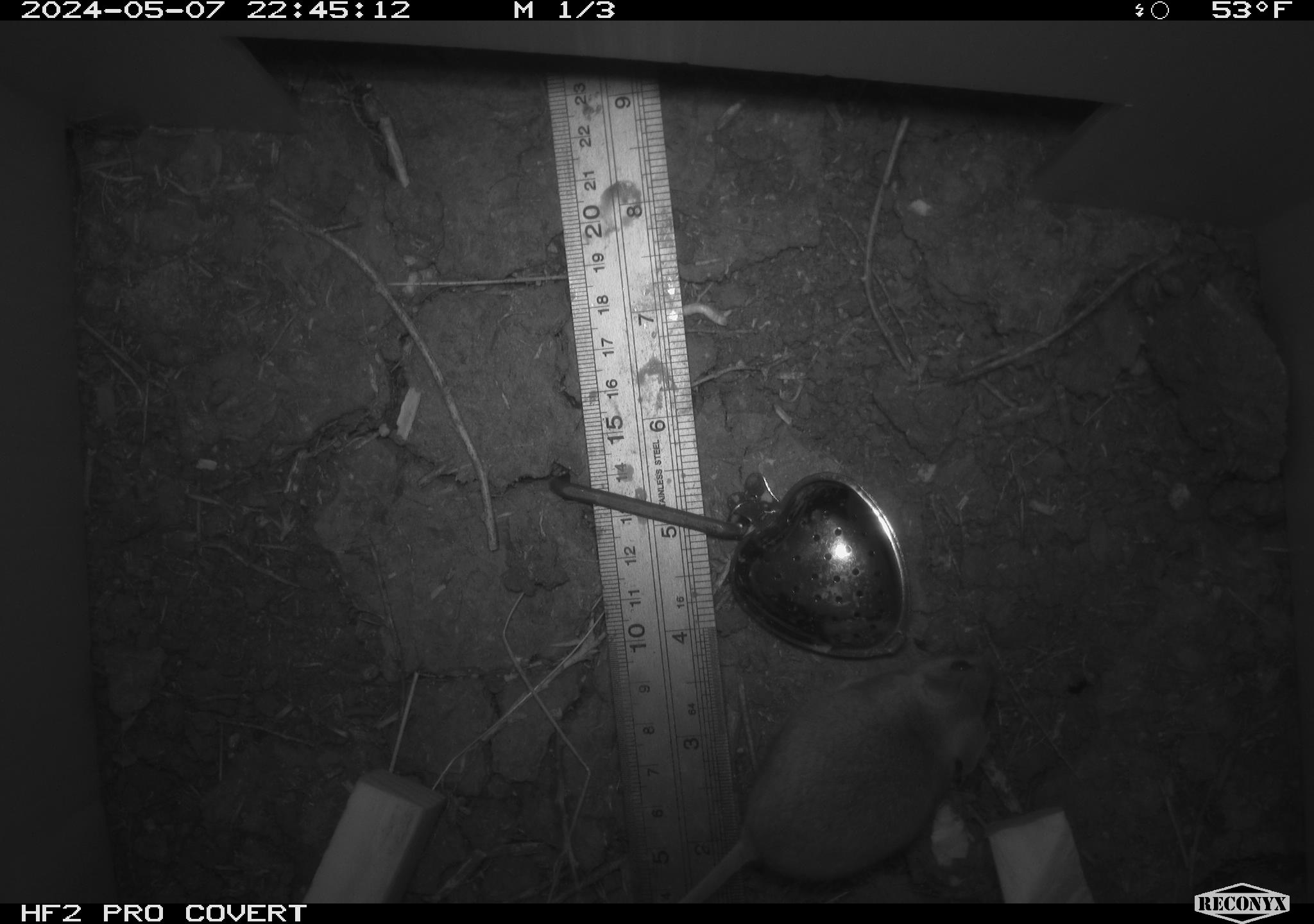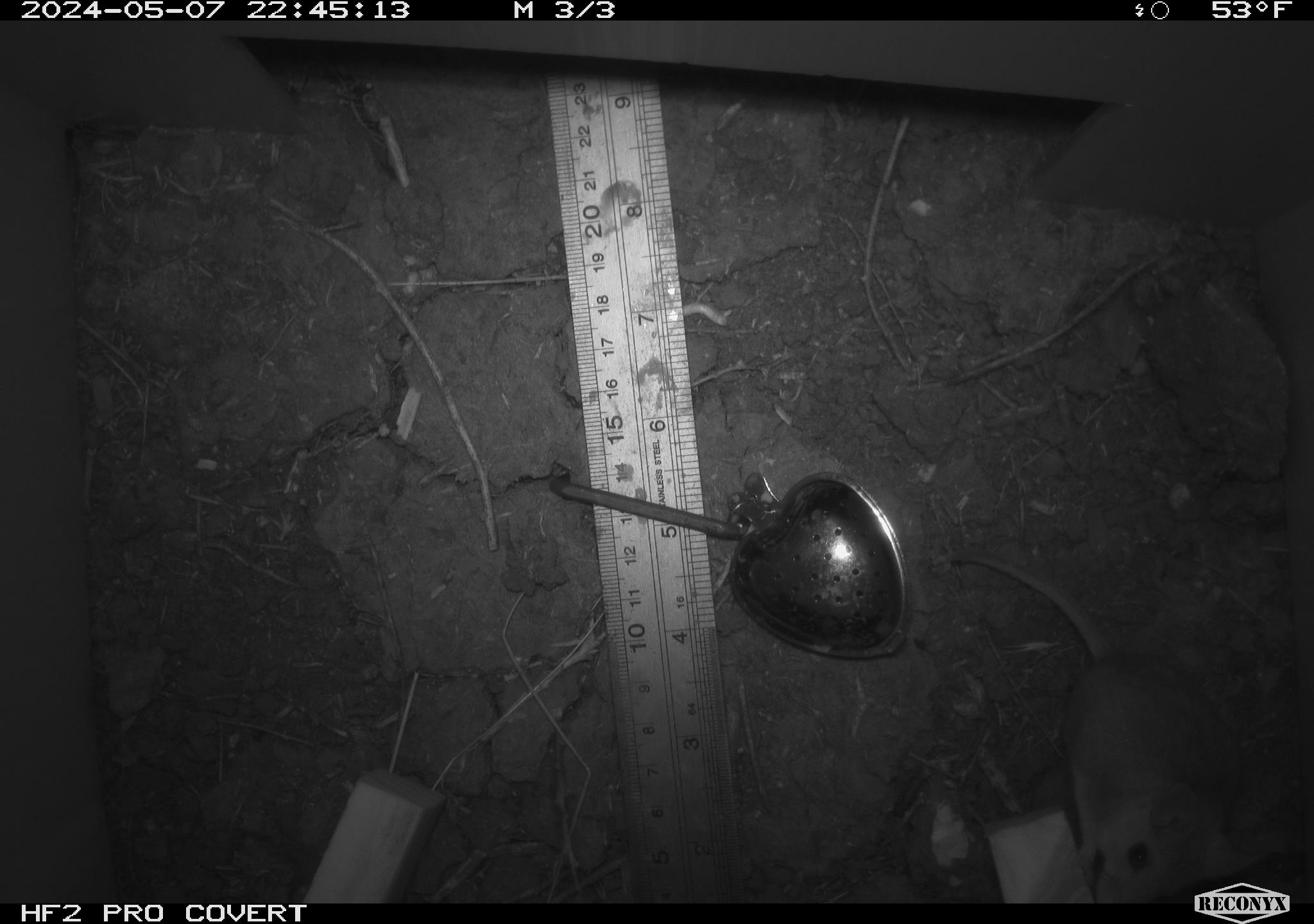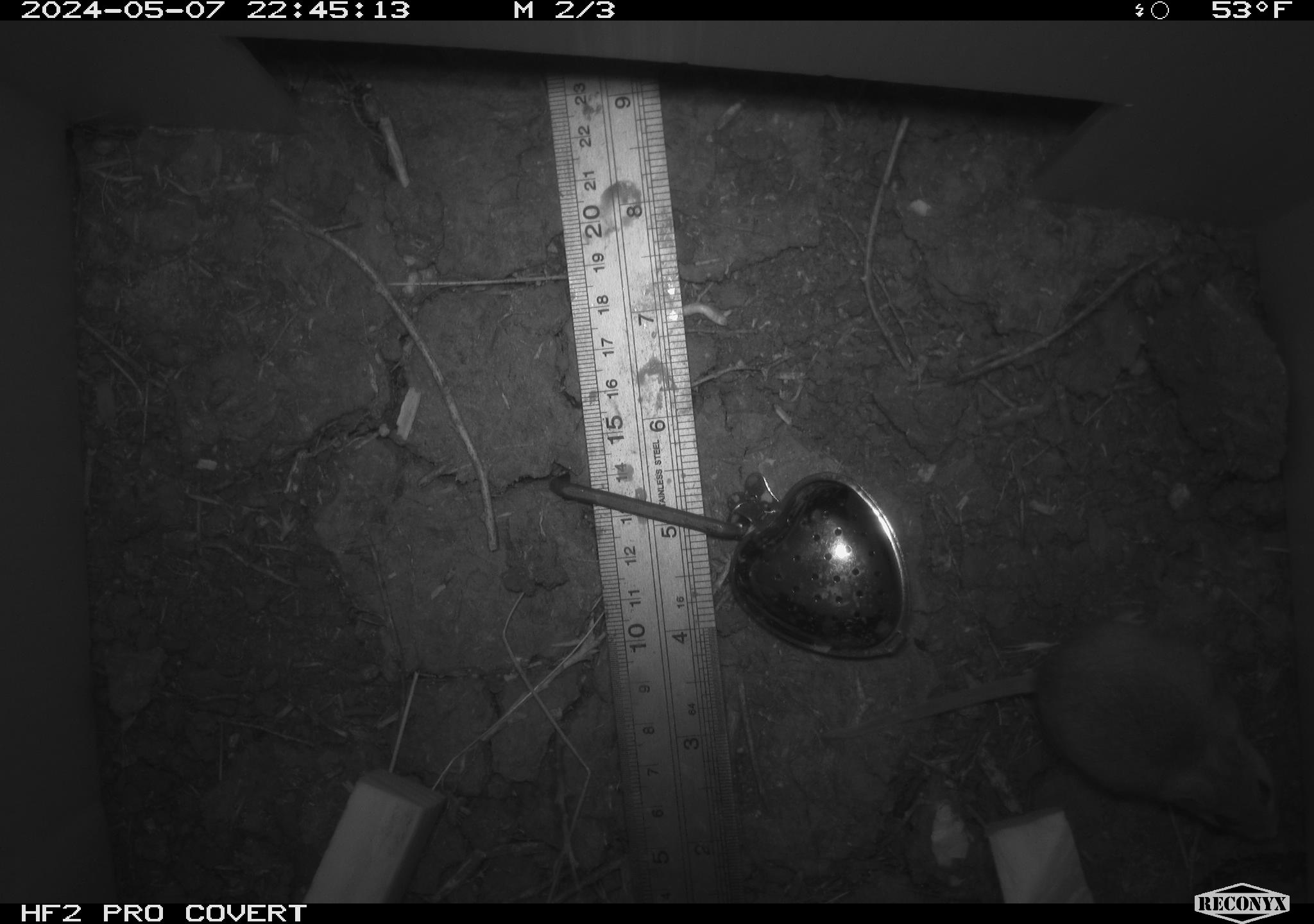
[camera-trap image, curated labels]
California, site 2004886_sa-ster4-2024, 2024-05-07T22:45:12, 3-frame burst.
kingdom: Animalia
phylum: Chordata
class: Mammalia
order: Rodentia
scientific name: Rodentia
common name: mouse species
Mouse species (Rodentia).